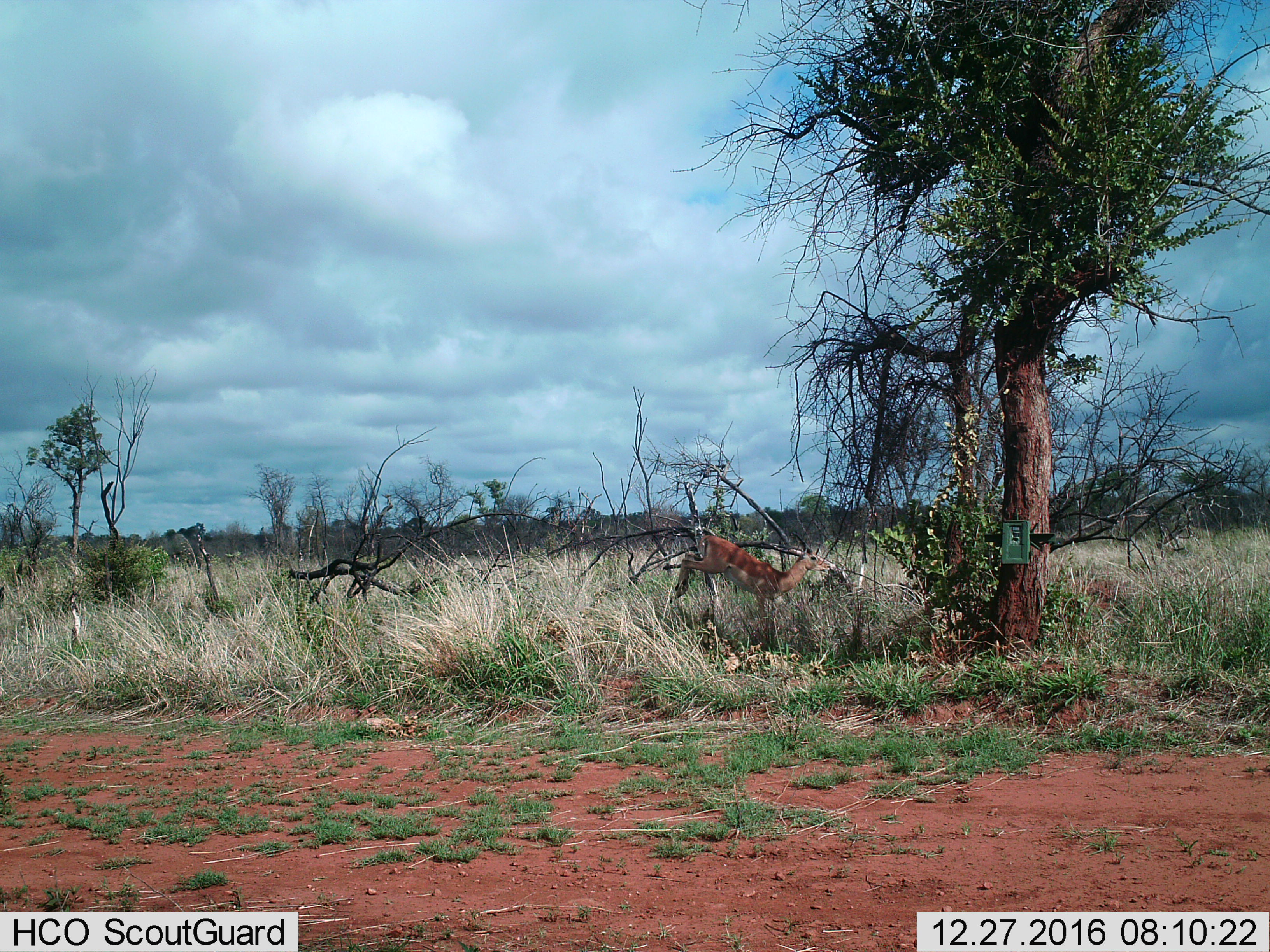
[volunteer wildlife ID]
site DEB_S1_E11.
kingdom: Animalia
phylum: Chordata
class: Mammalia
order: Artiodactyla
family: Bovidae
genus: Aepyceros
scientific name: Aepyceros melampus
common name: impala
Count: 1.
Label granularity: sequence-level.